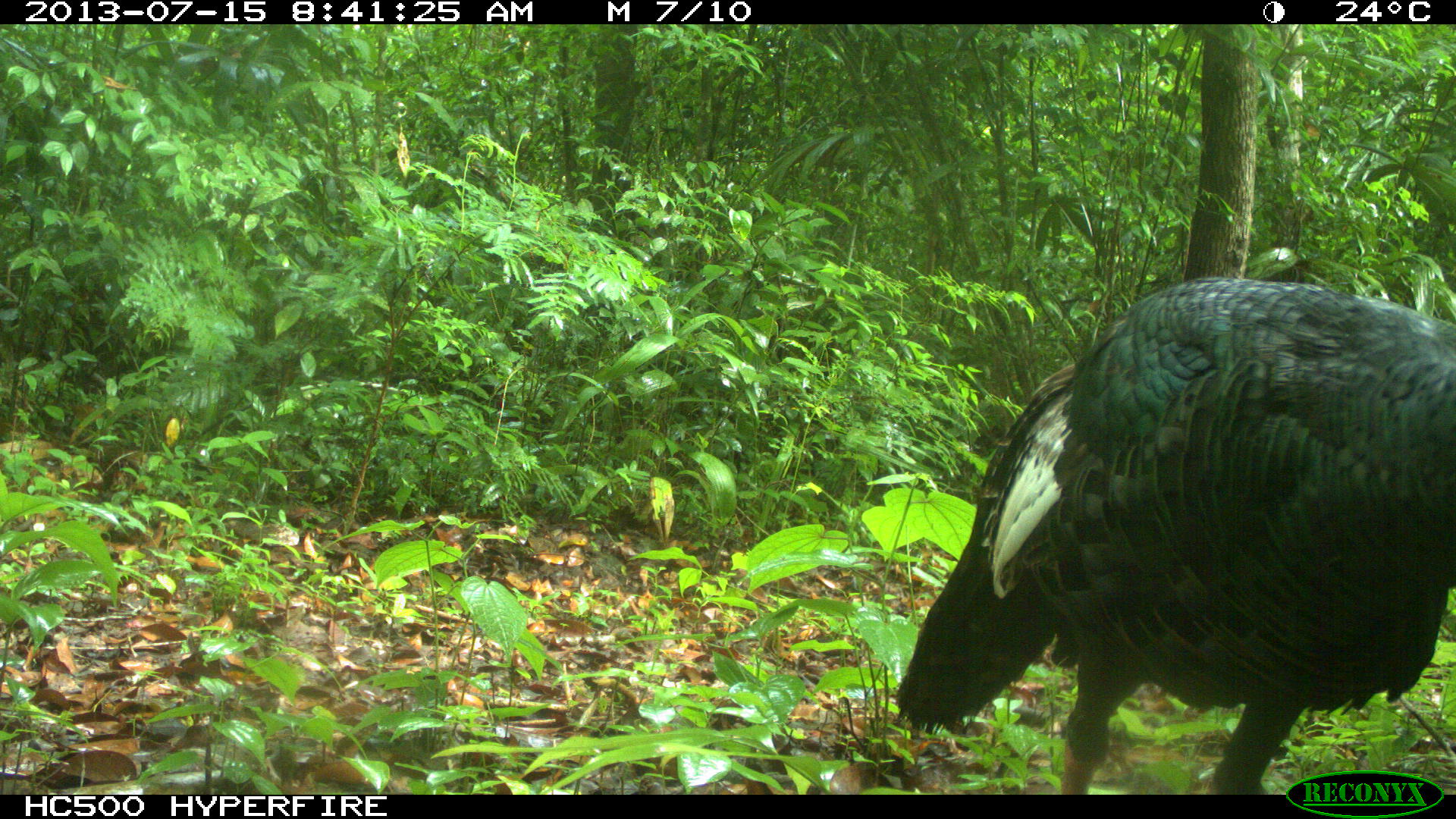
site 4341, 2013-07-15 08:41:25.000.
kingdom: Animalia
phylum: Chordata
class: Aves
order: Galliformes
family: Phasianidae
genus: Meleagris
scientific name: Meleagris ocellata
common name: ocellated turkey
Meleagris ocellata (ocellated turkey), count 1, sex female.